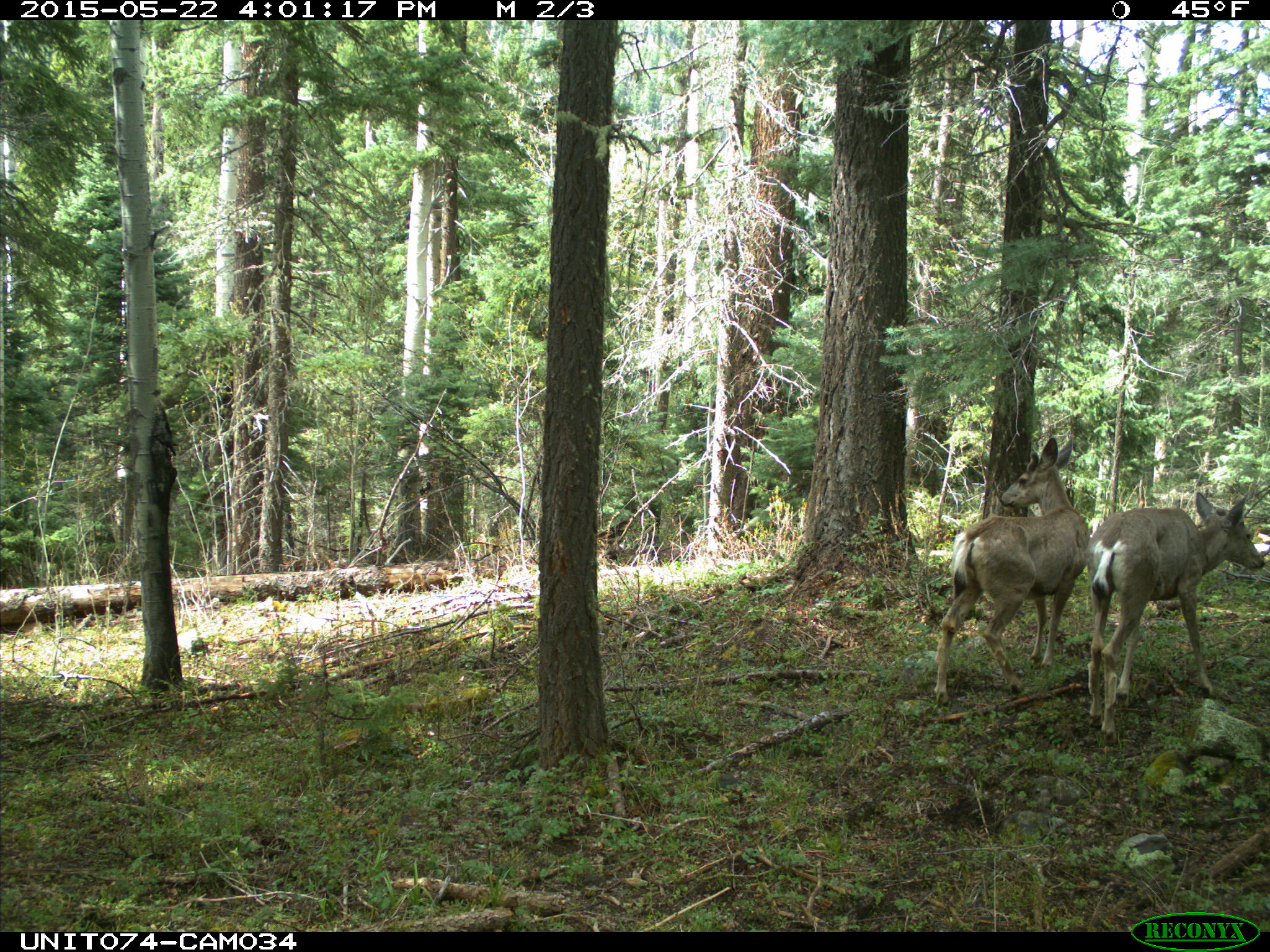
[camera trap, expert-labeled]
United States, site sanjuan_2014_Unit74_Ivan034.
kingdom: Animalia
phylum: Chordata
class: Mammalia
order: Artiodactyla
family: Cervidae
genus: Odocoileus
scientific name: Odocoileus hemionus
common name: mule deer